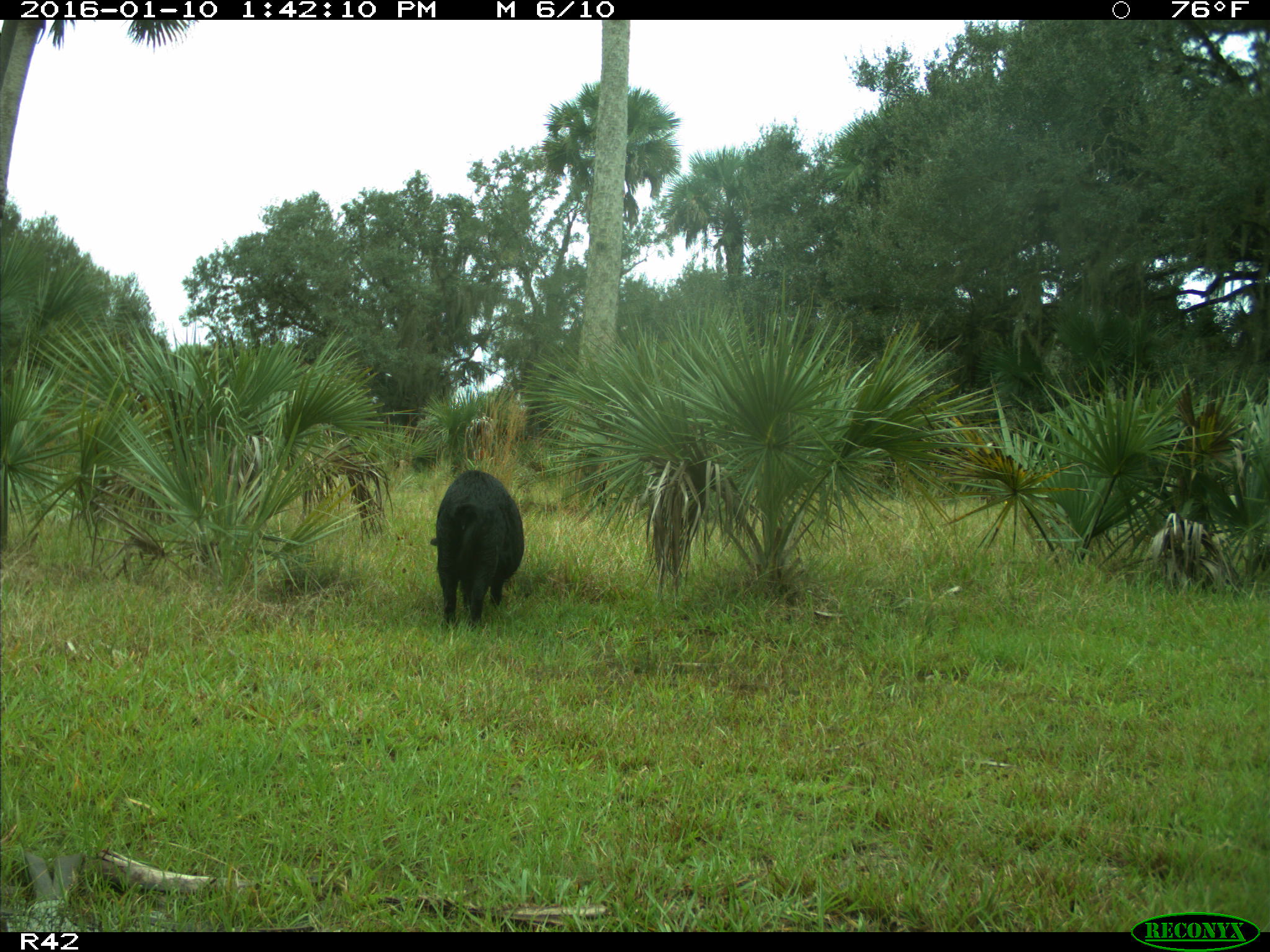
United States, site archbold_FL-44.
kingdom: Animalia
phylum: Chordata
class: Mammalia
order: Artiodactyla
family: Suidae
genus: Sus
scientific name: Sus scrofa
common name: wild boar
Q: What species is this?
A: Sus scrofa (wild boar).